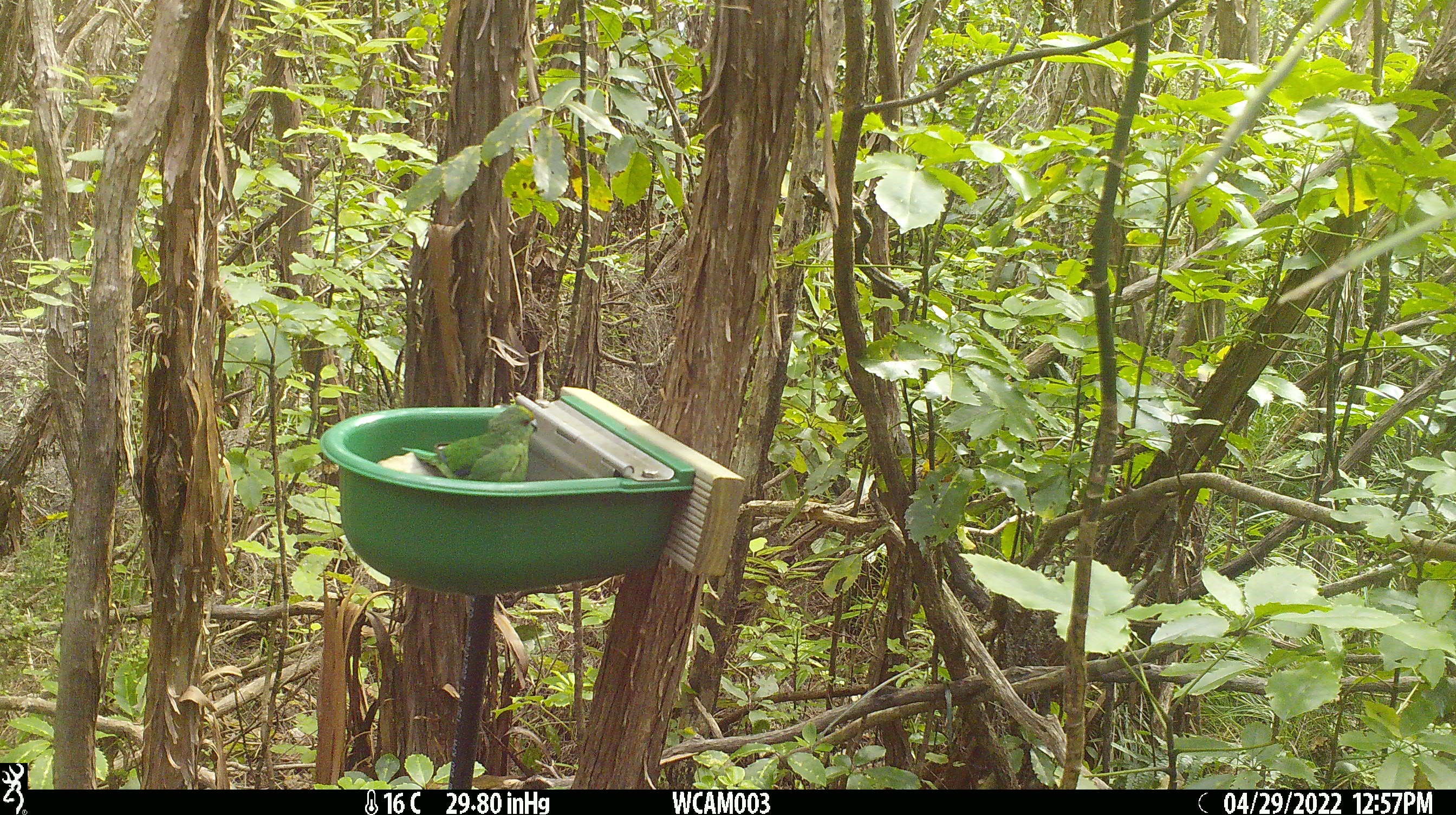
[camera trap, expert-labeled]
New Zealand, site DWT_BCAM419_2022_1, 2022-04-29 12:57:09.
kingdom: Animalia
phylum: Chordata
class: Aves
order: Psittaciformes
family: Psittaculidae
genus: Cyanoramphus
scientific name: Cyanoramphus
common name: parakeet